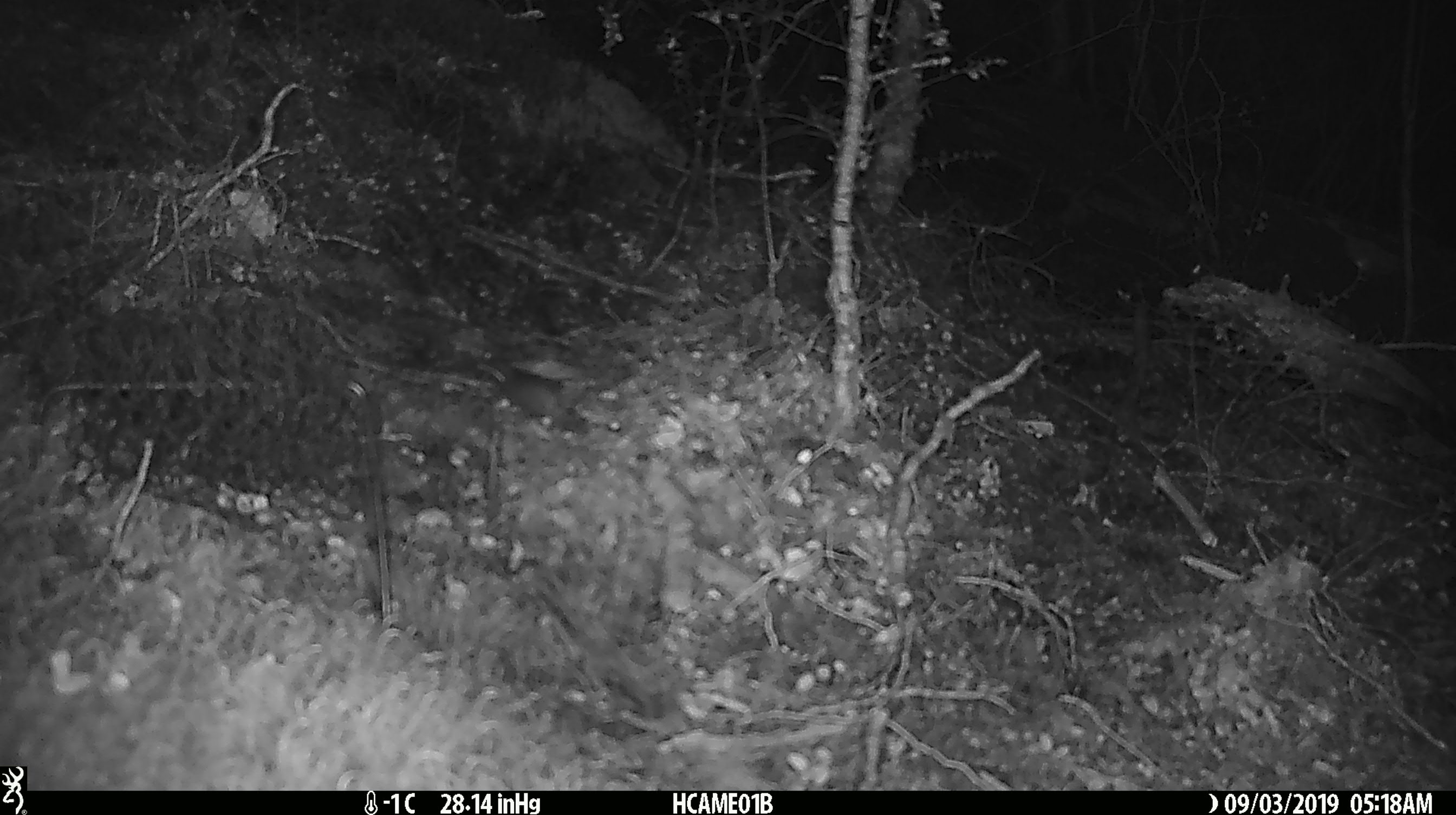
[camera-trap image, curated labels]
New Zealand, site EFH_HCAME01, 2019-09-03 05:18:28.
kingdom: Animalia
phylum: Chordata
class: Mammalia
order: Rodentia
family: Muridae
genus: Mus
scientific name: Mus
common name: mouse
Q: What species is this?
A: Mouse (Mus).